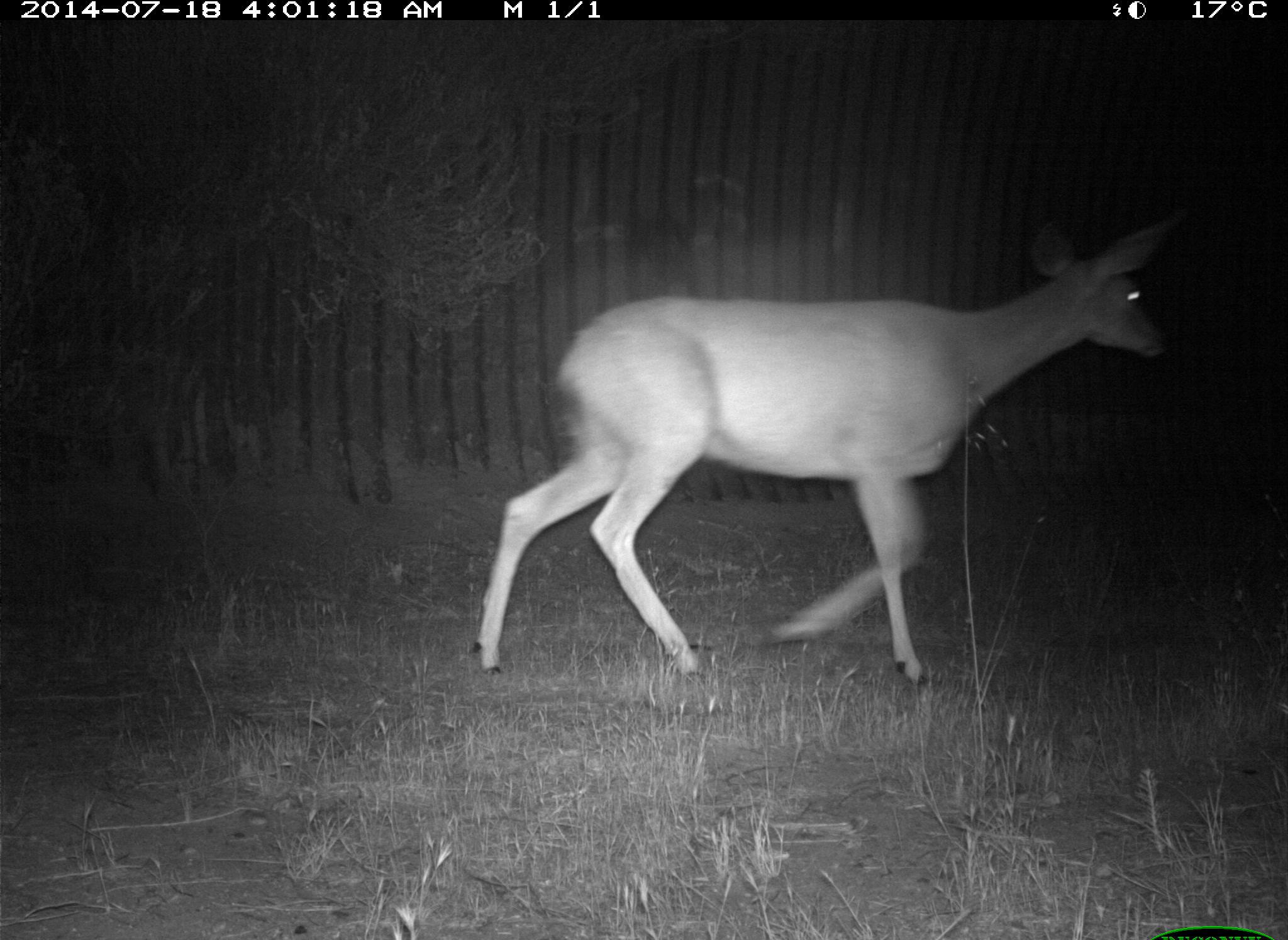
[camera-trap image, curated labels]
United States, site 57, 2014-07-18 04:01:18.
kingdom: Animalia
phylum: Chordata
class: Mammalia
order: Artiodactyla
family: Cervidae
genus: Odocoileus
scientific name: Odocoileus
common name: deer